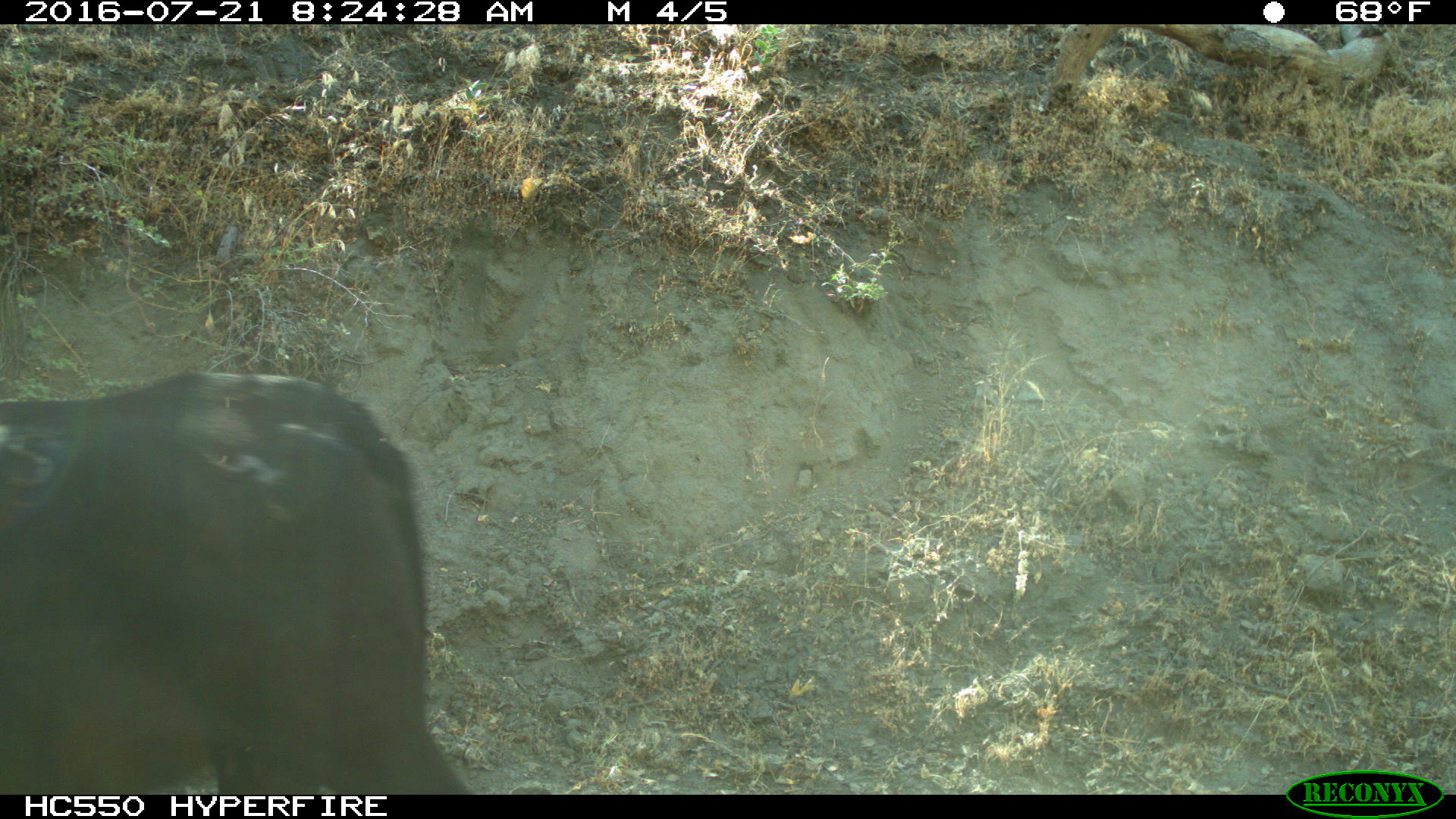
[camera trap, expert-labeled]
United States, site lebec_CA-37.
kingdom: Animalia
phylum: Chordata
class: Mammalia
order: Artiodactyla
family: Bovidae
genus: Bos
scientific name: Bos taurus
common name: domestic cow